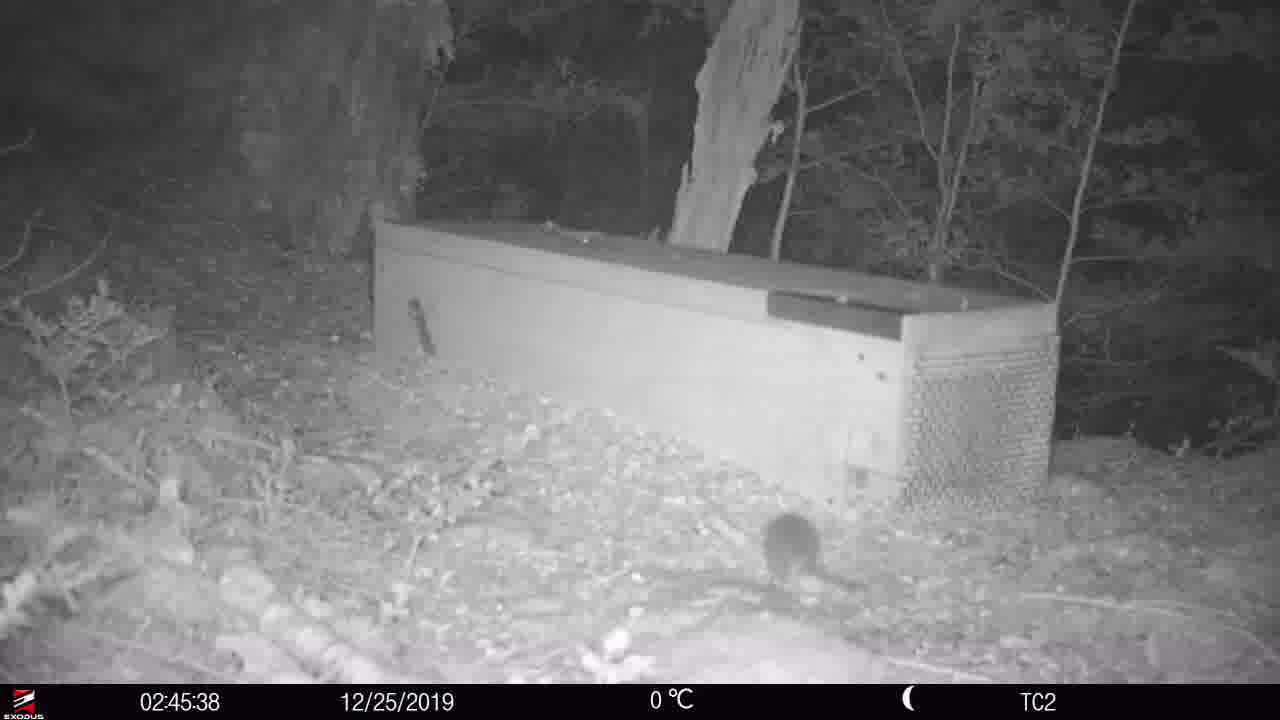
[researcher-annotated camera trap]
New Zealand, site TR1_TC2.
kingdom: Animalia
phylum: Chordata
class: Mammalia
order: Rodentia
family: Muridae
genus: Rattus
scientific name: Rattus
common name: rat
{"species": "rat (Rattus)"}